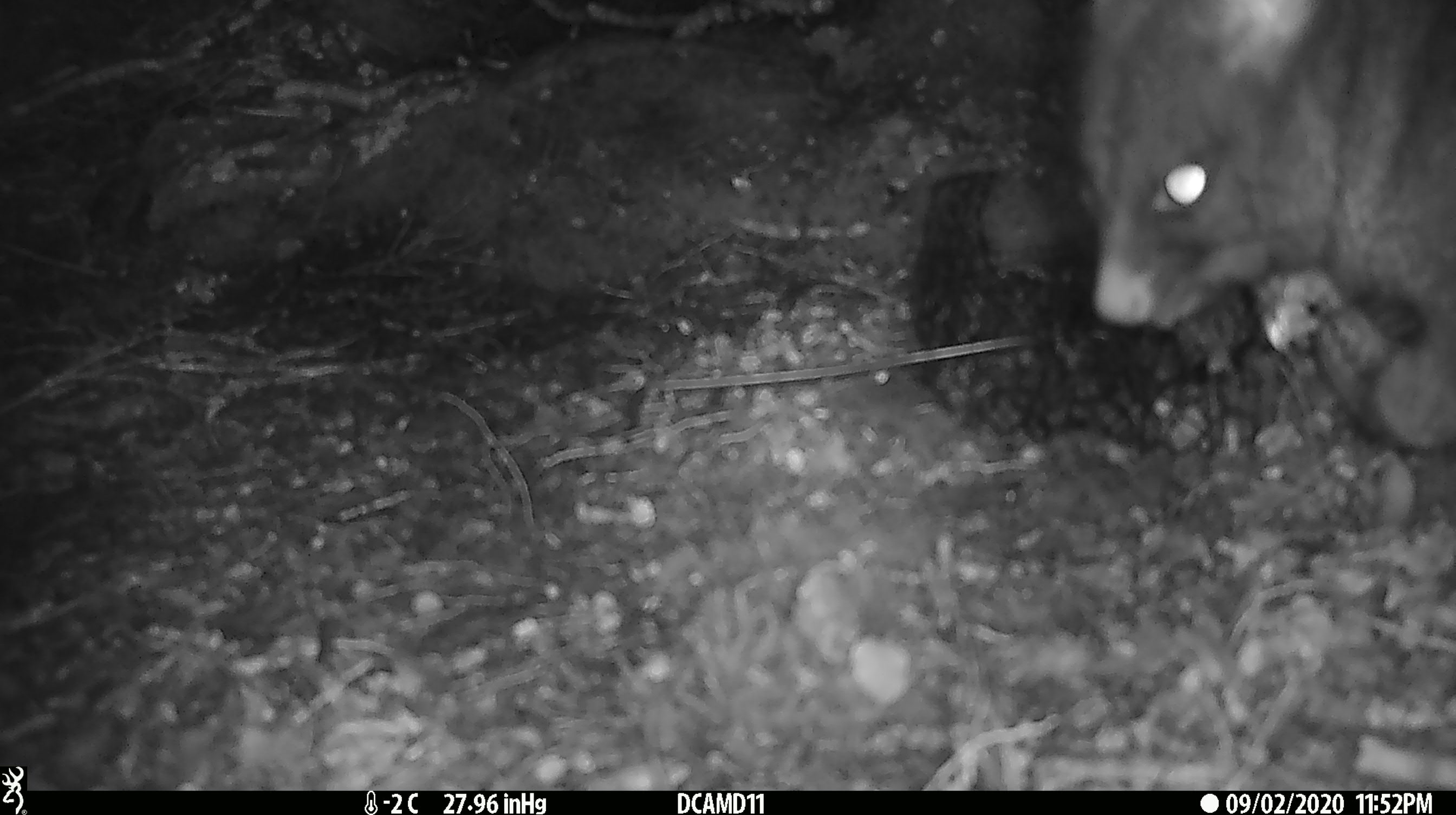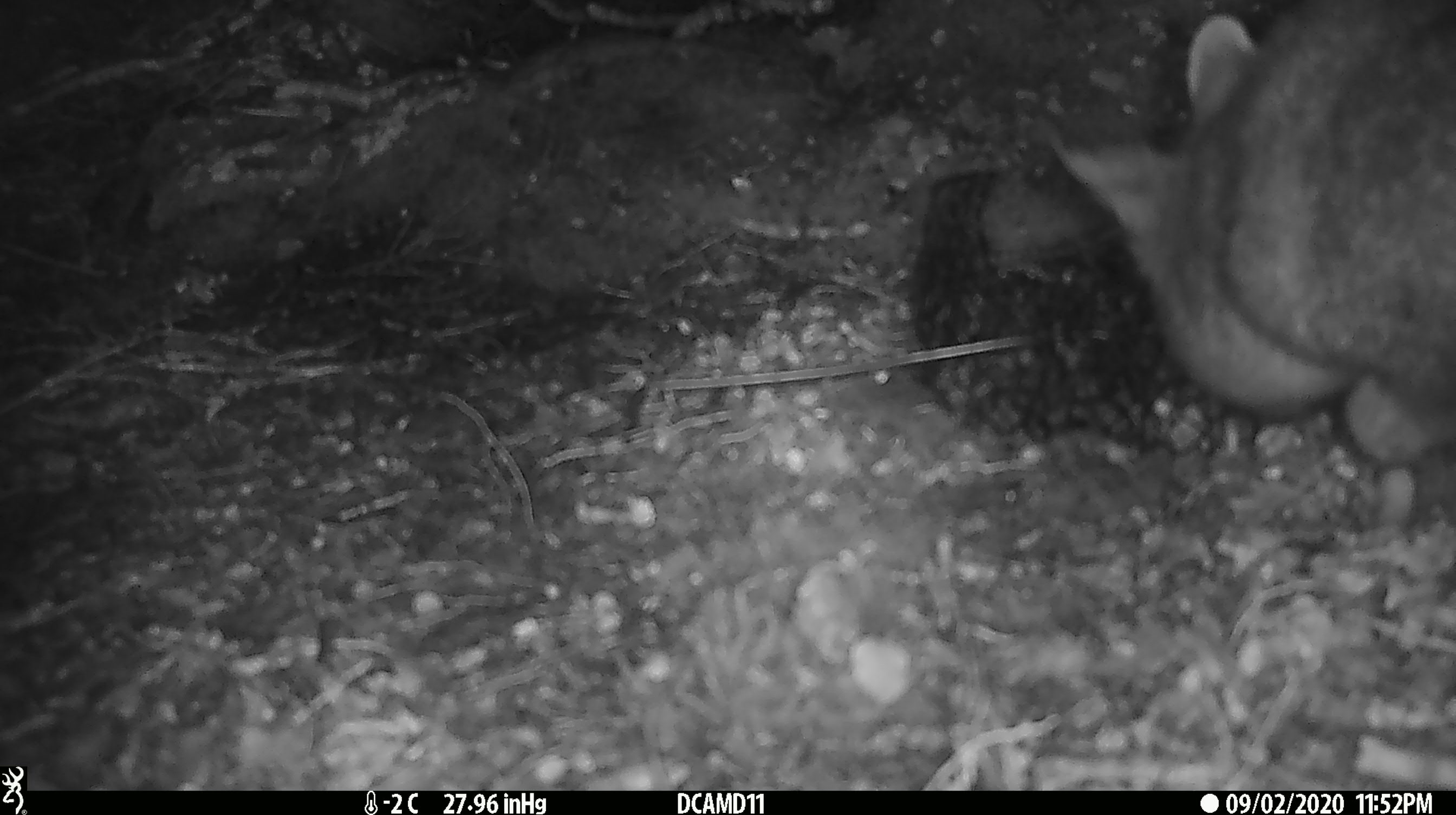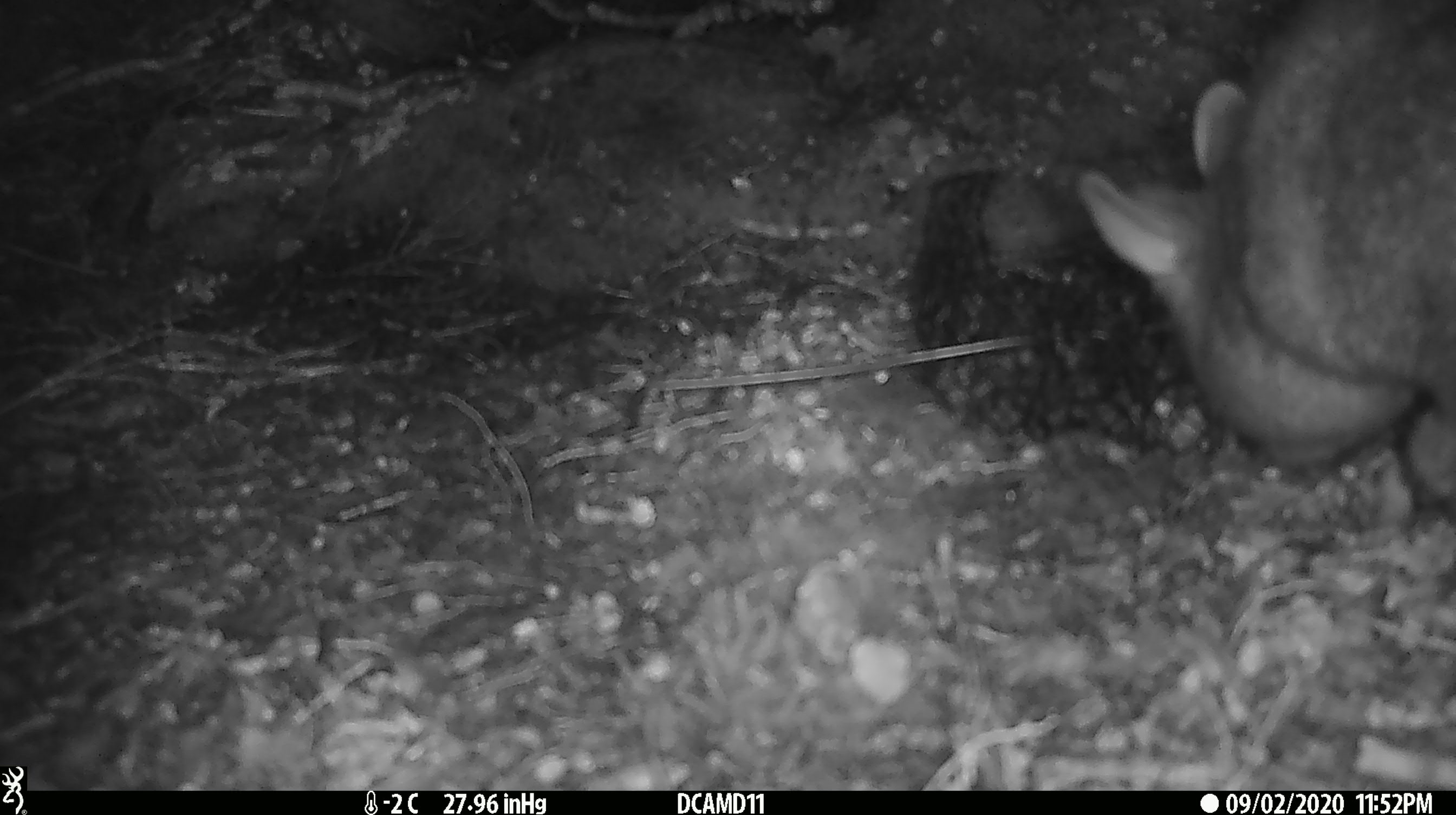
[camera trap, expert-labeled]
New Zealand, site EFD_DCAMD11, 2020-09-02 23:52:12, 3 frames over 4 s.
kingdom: Animalia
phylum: Chordata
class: Mammalia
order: Diprotodontia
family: Phalangeridae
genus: Trichosurus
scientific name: Trichosurus vulpecula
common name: common brushtail possum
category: possum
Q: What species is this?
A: Possum (common brushtail possum) (Trichosurus vulpecula).